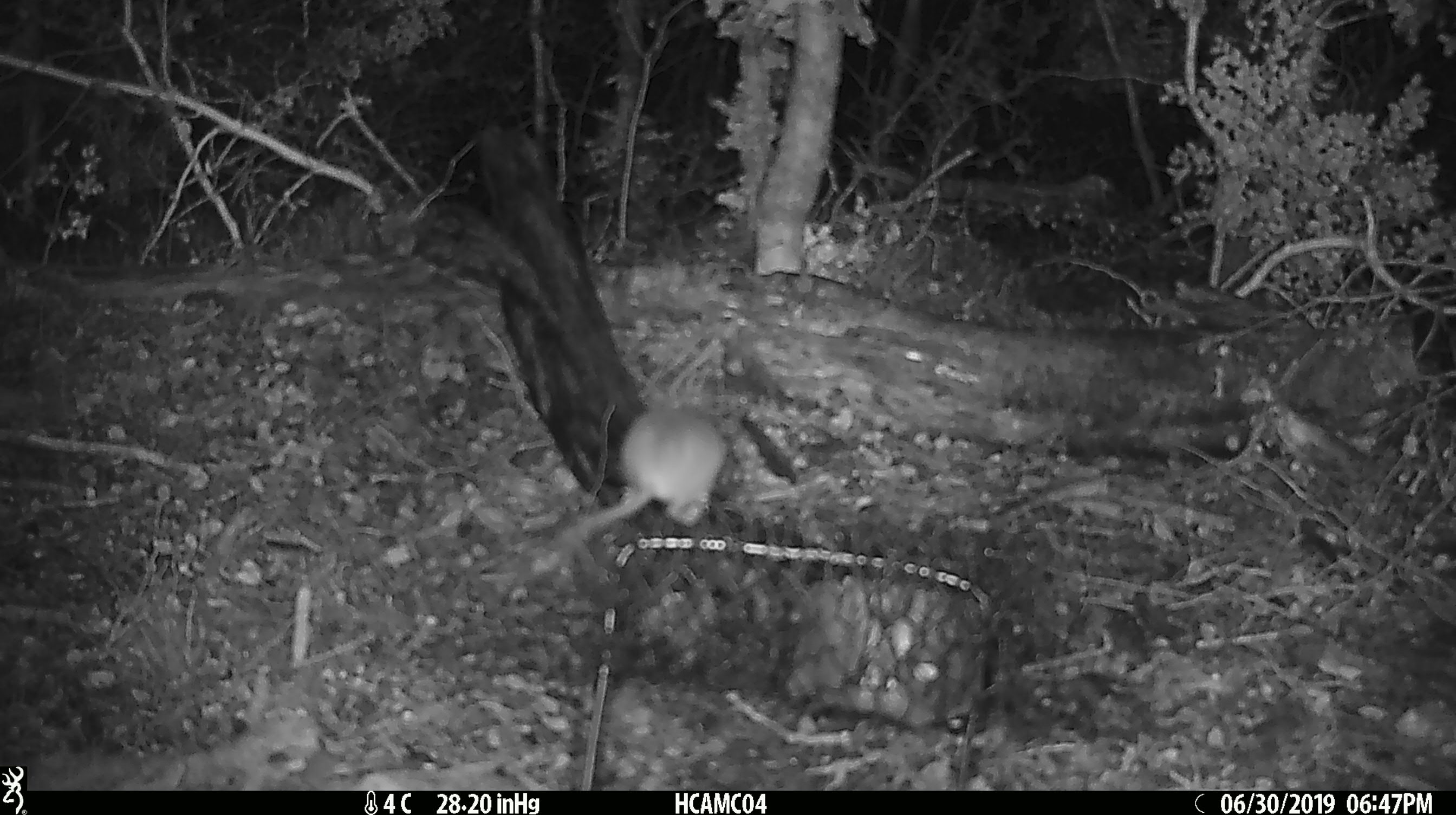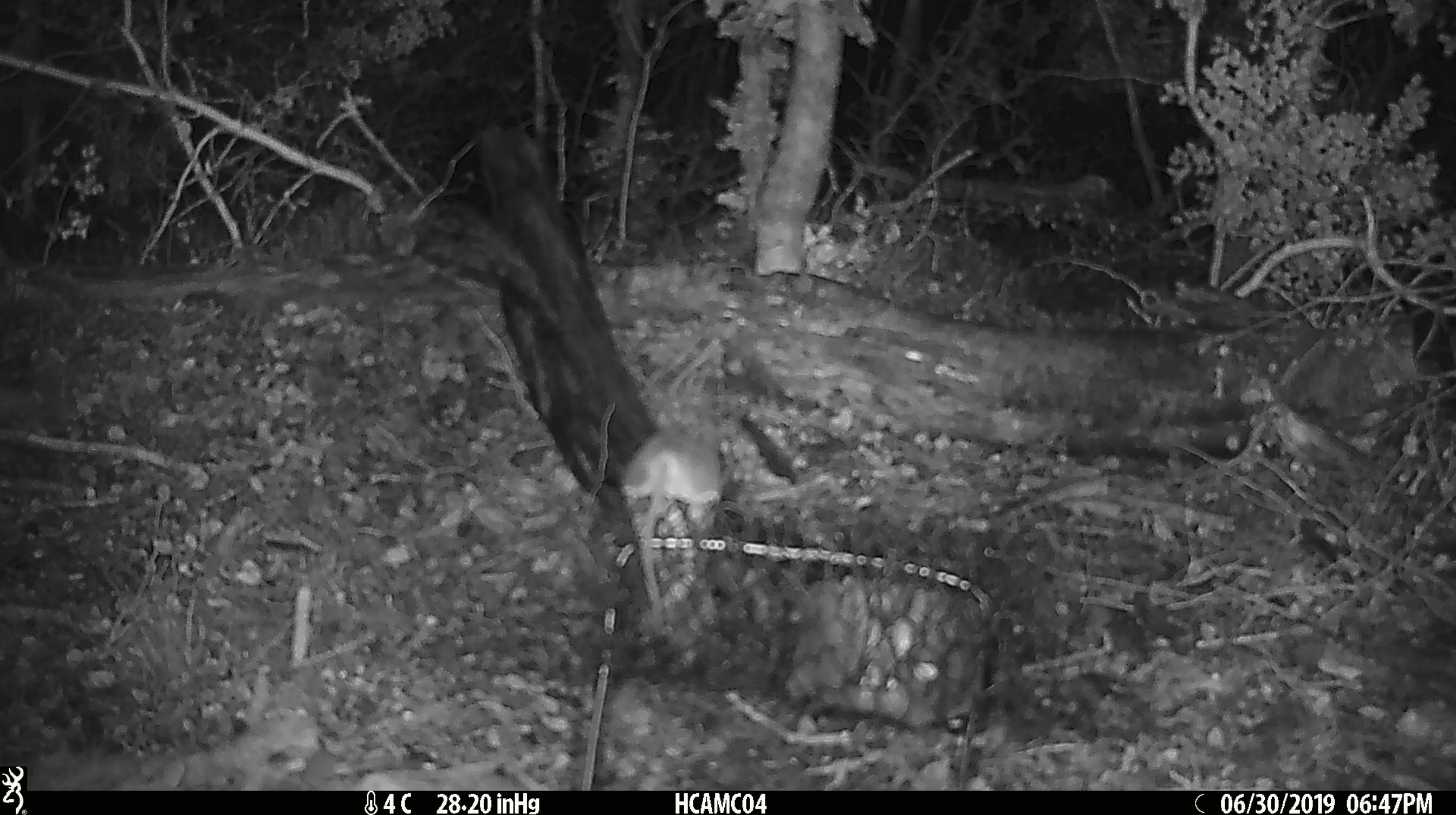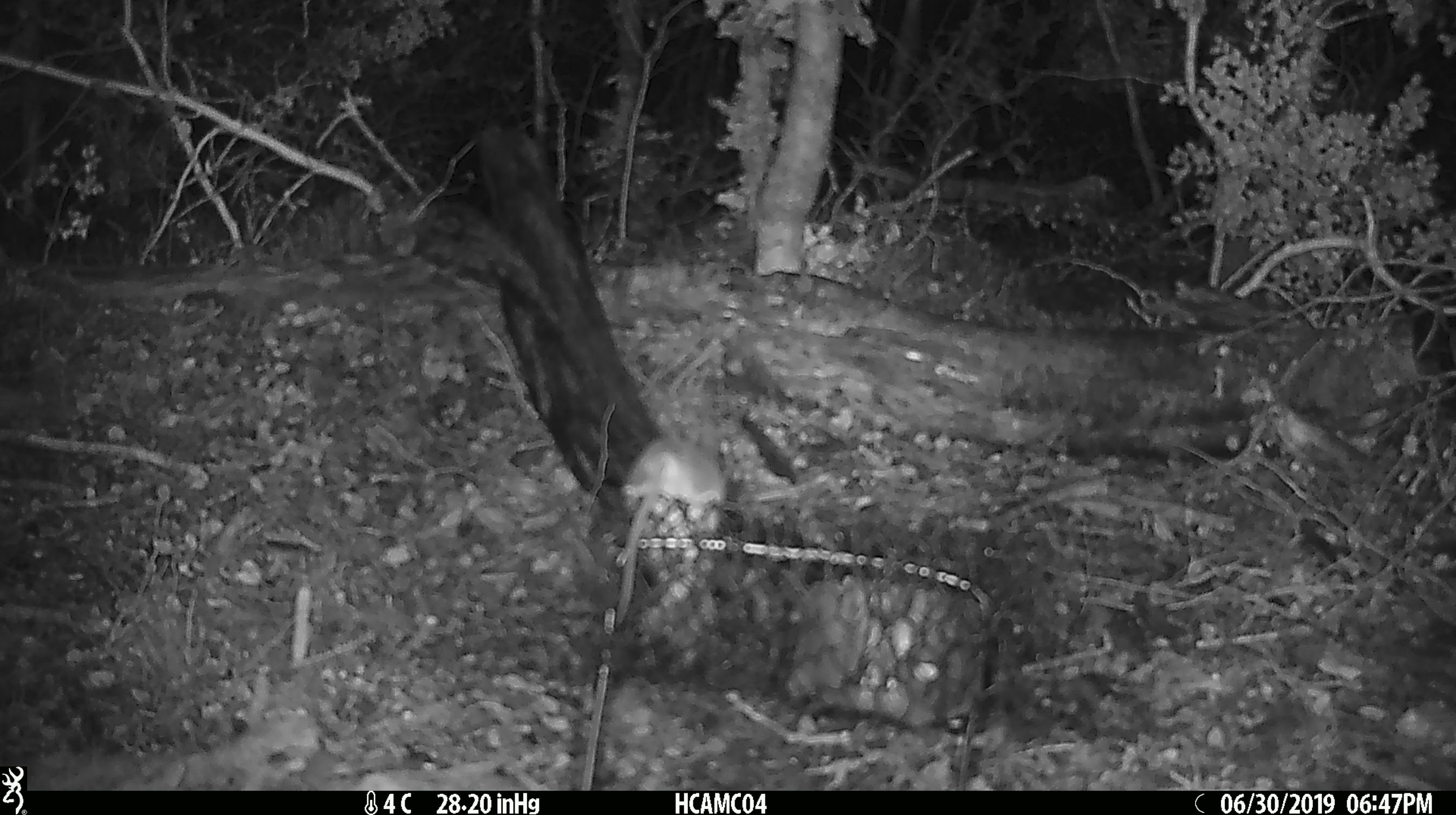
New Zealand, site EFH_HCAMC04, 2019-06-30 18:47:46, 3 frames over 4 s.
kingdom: Animalia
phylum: Chordata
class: Mammalia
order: Rodentia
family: Muridae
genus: Mus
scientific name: Mus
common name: mouse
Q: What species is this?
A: Mouse (Mus).